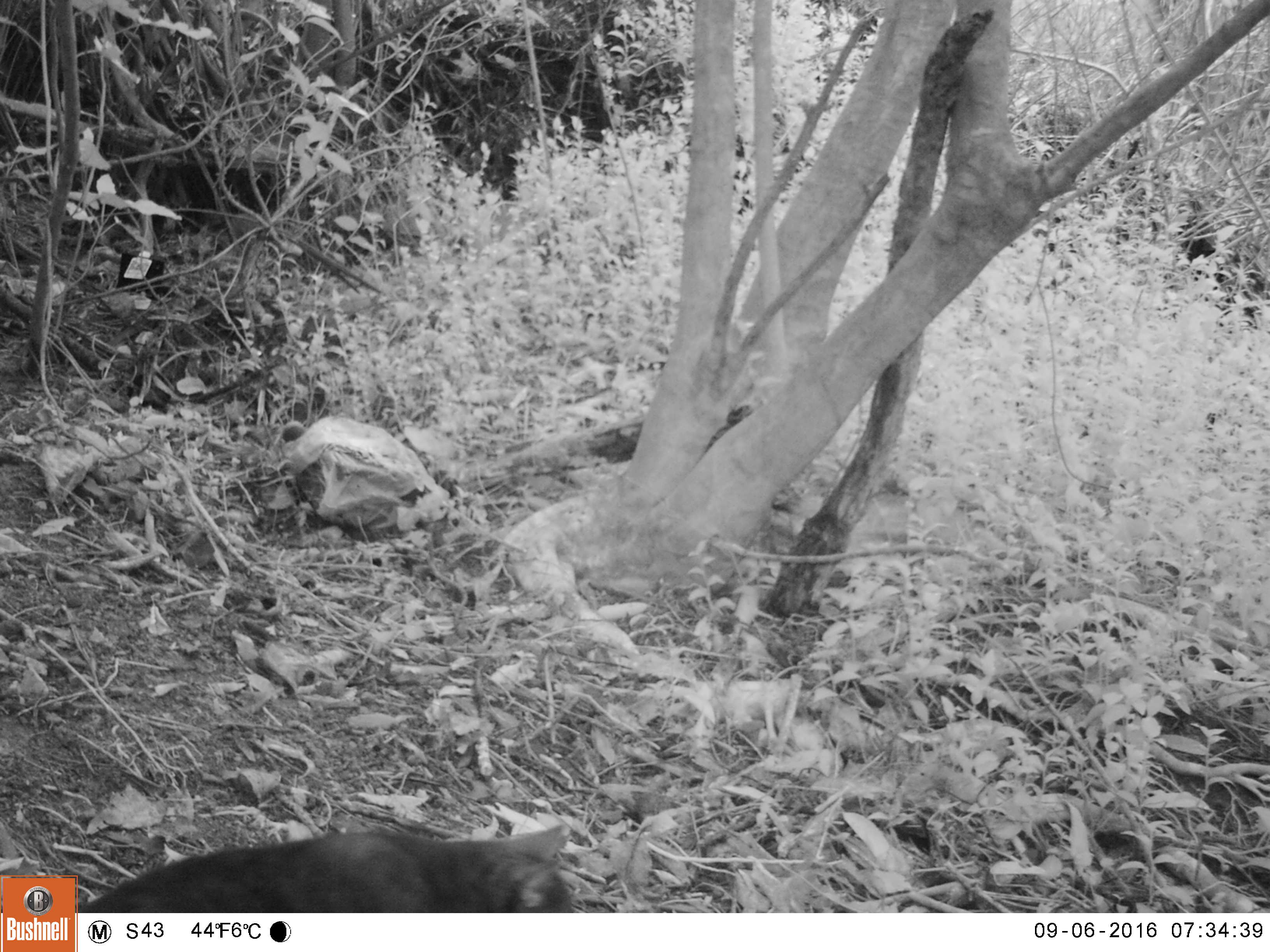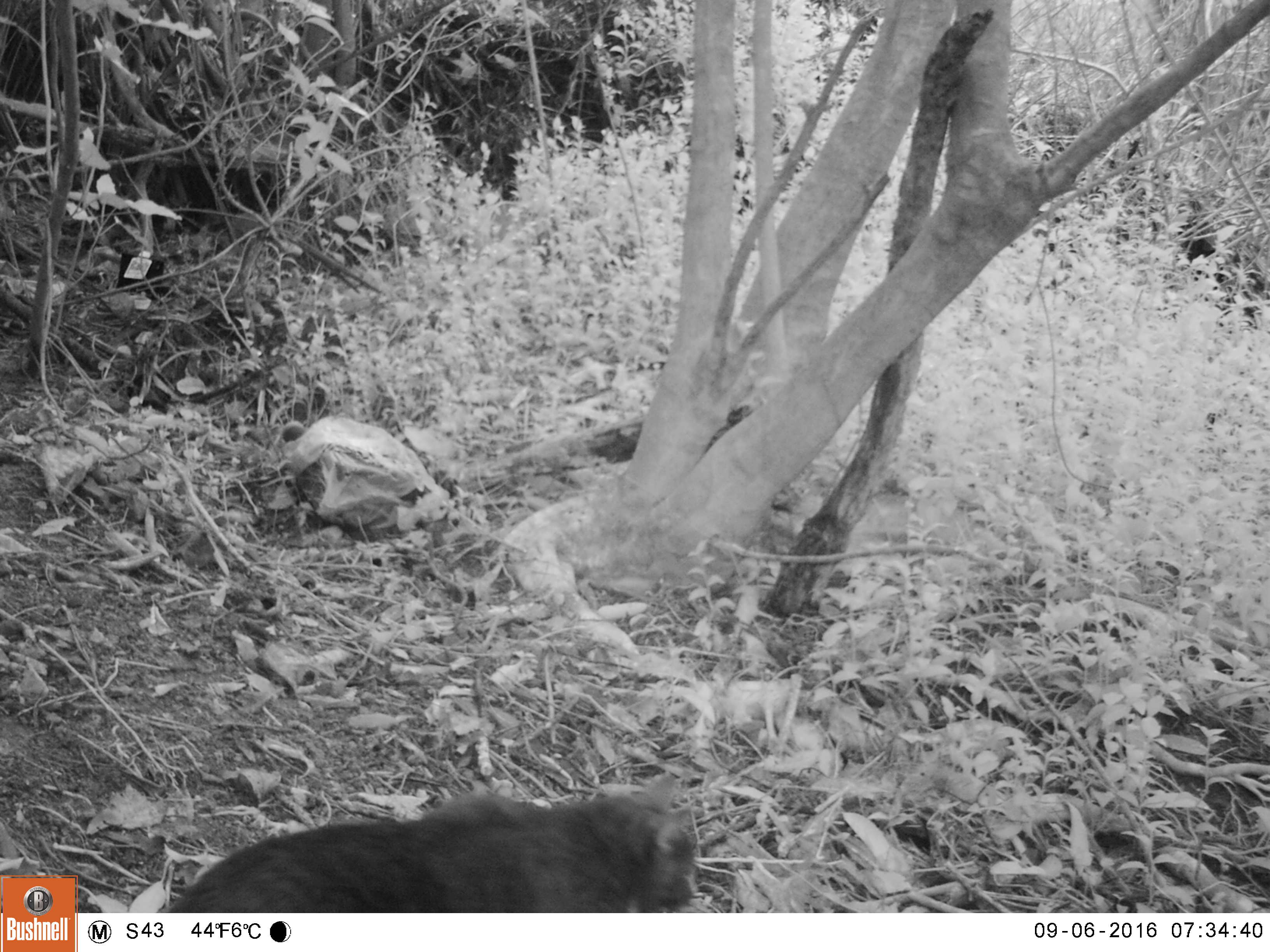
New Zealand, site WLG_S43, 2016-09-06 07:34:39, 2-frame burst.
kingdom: Animalia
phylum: Chordata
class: Mammalia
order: Carnivora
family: Felidae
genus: Felis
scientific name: Felis catus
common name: domestic cat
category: cat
Cat (domestic cat) (Felis catus).